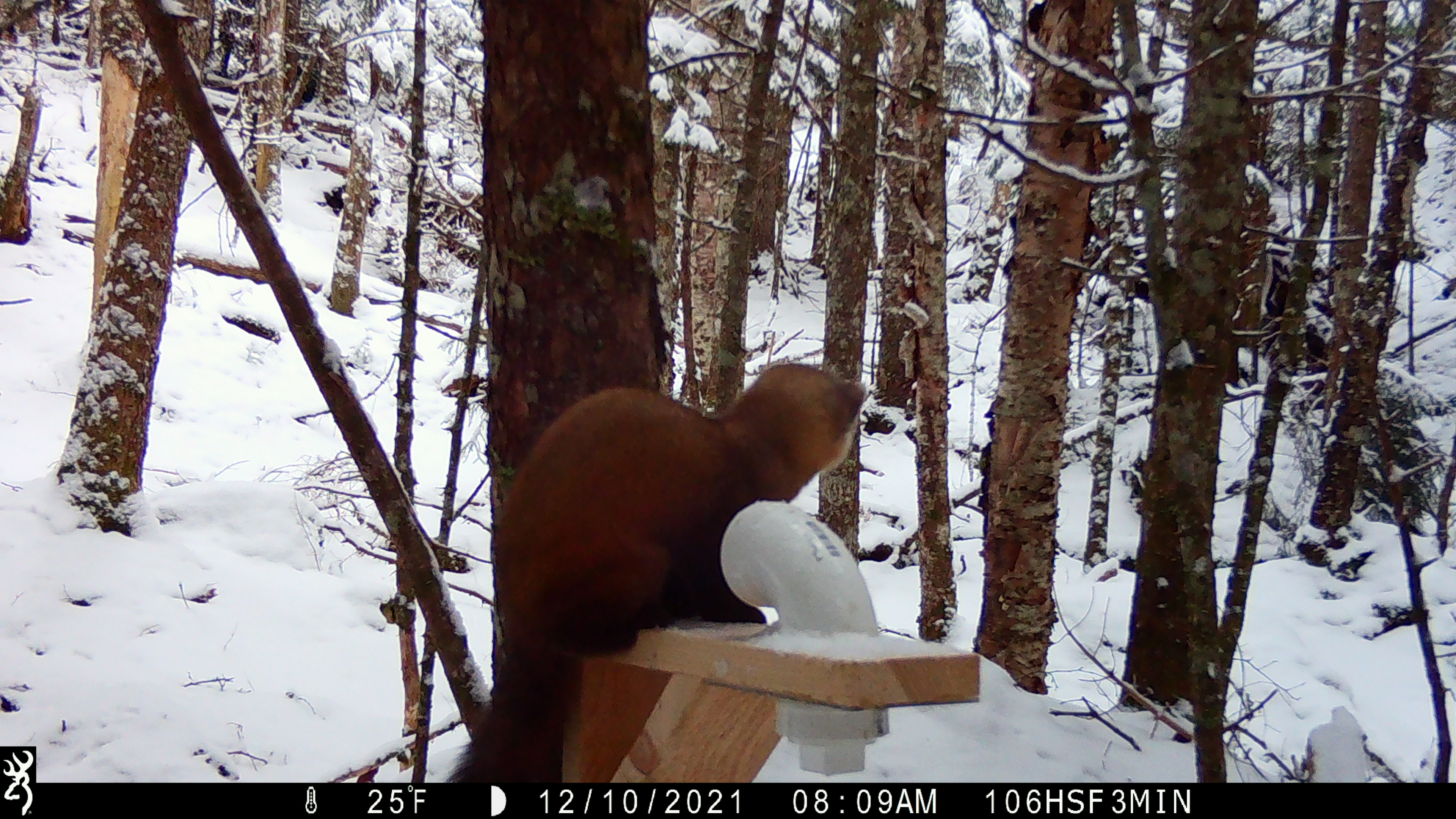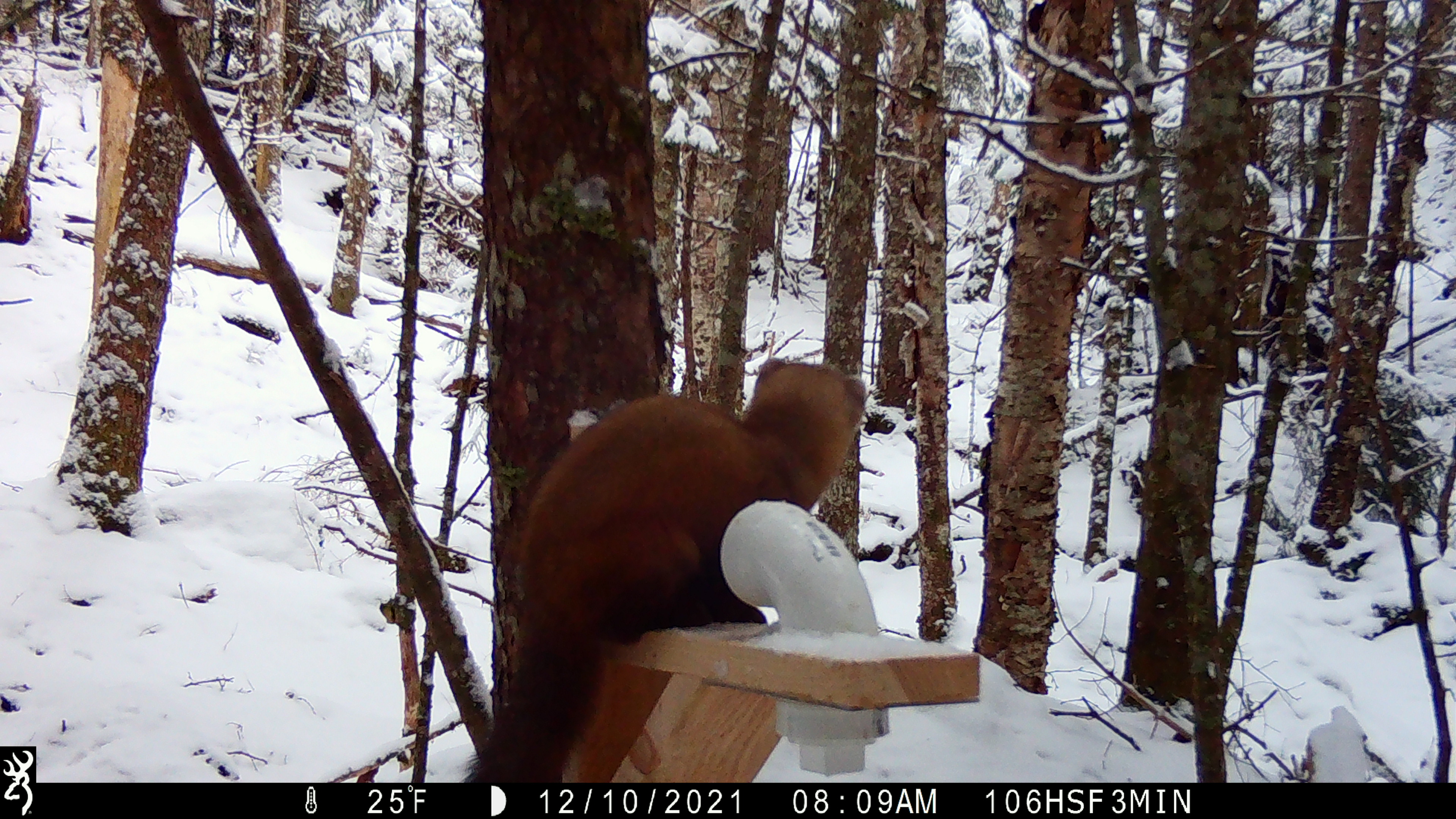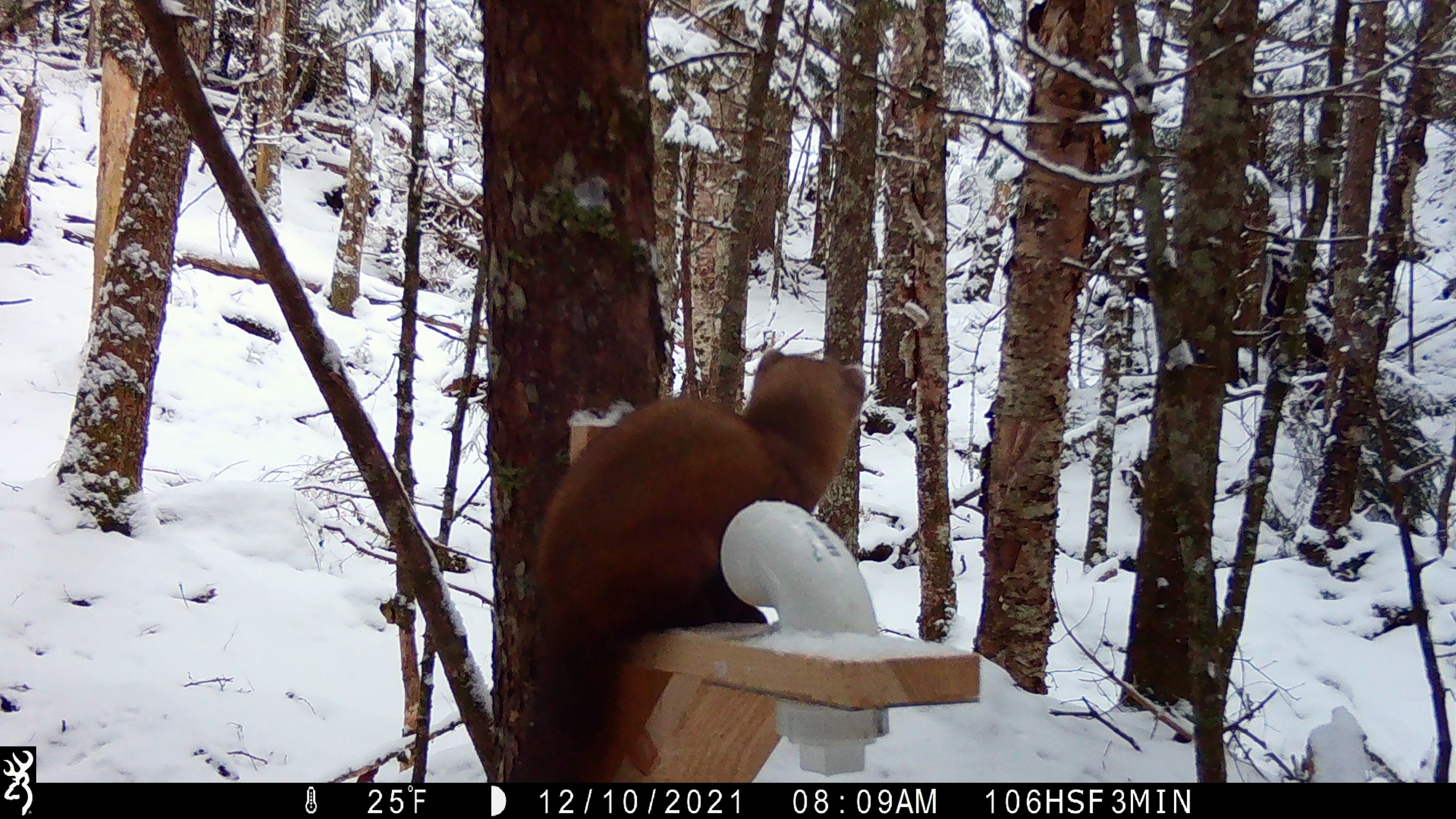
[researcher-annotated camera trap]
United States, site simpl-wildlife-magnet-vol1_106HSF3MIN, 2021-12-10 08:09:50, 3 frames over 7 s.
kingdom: Animalia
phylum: Chordata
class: Mammalia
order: Carnivora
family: Mustelidae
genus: Martes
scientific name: Martes americana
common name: american marten